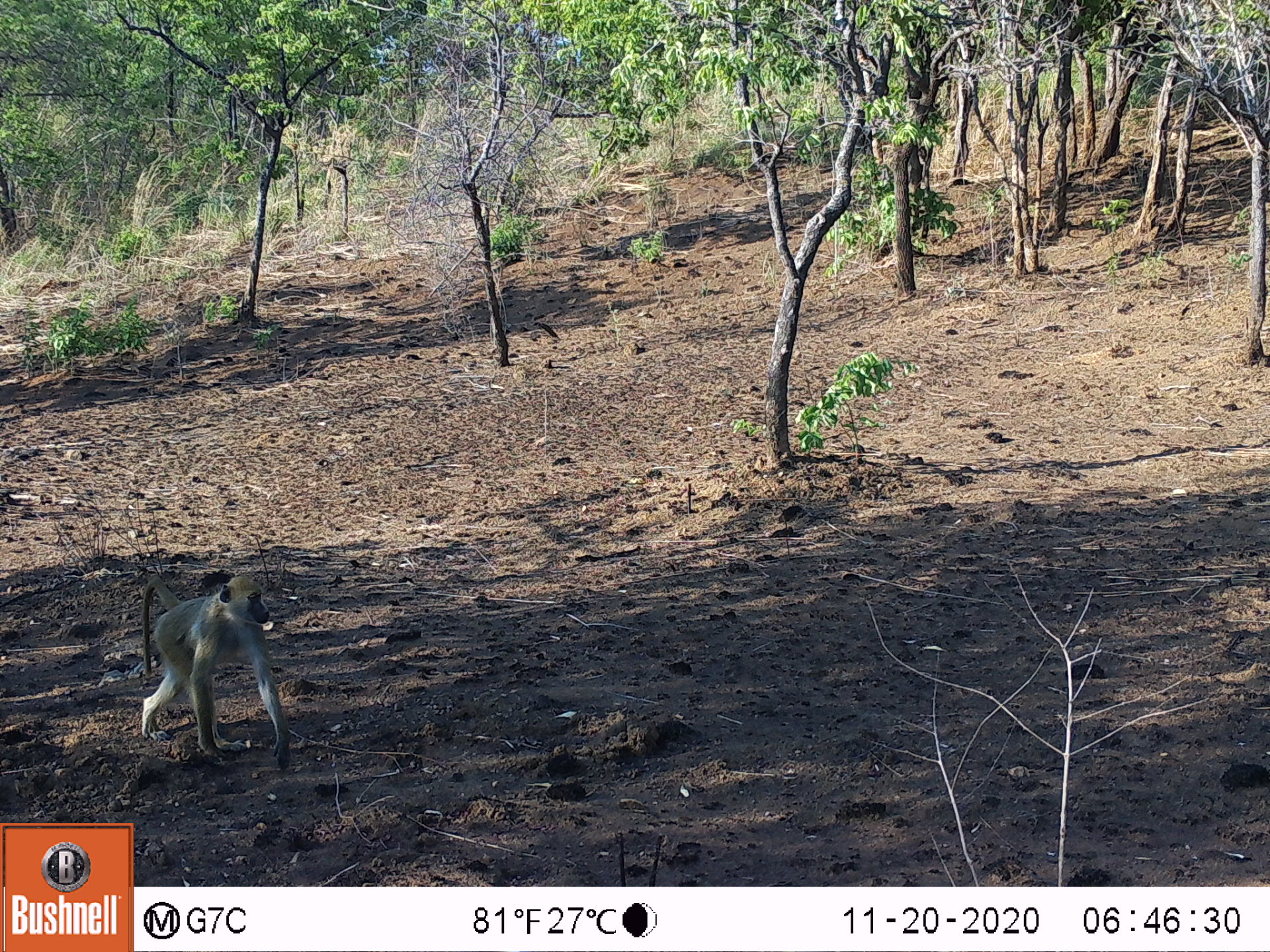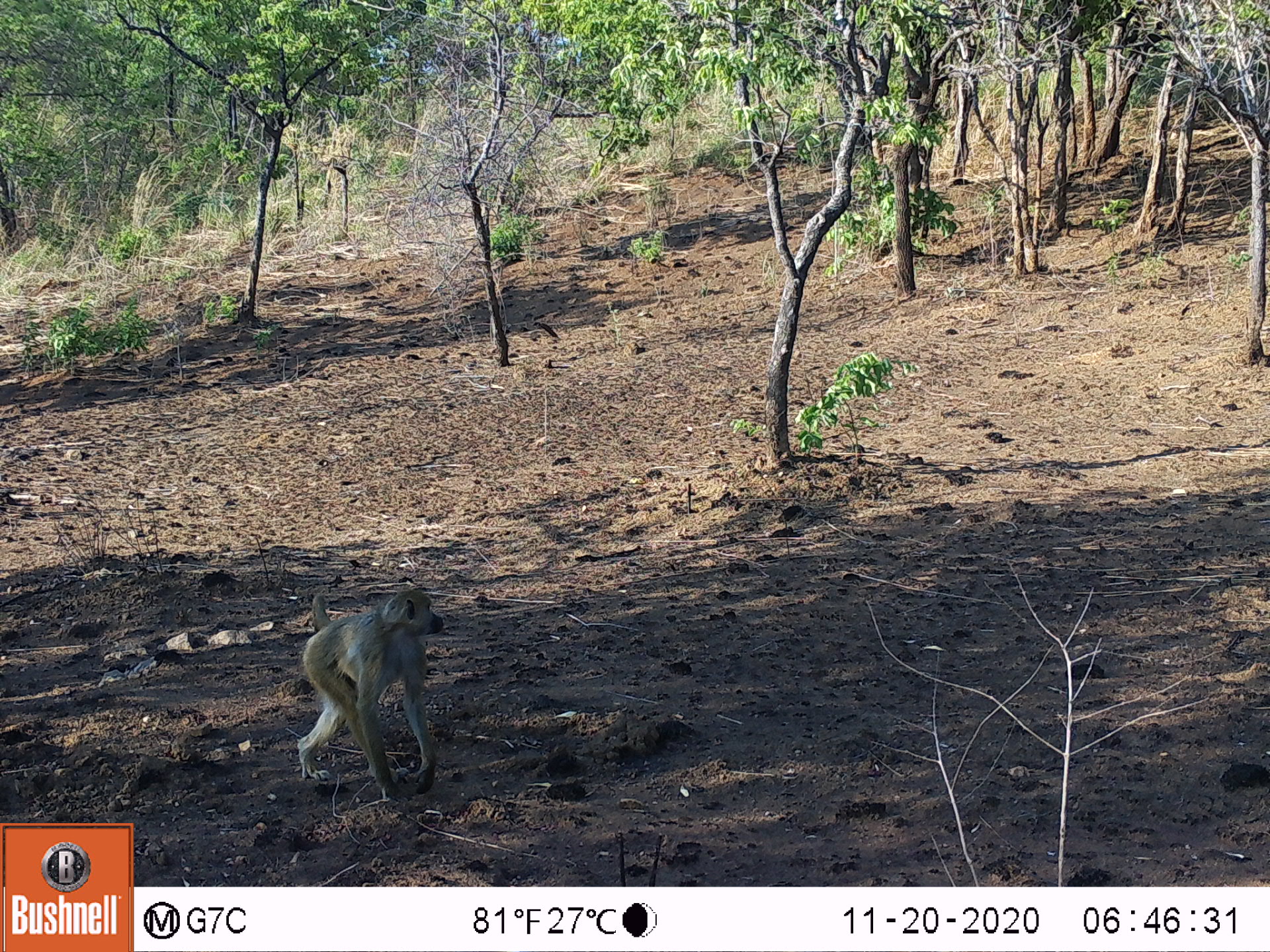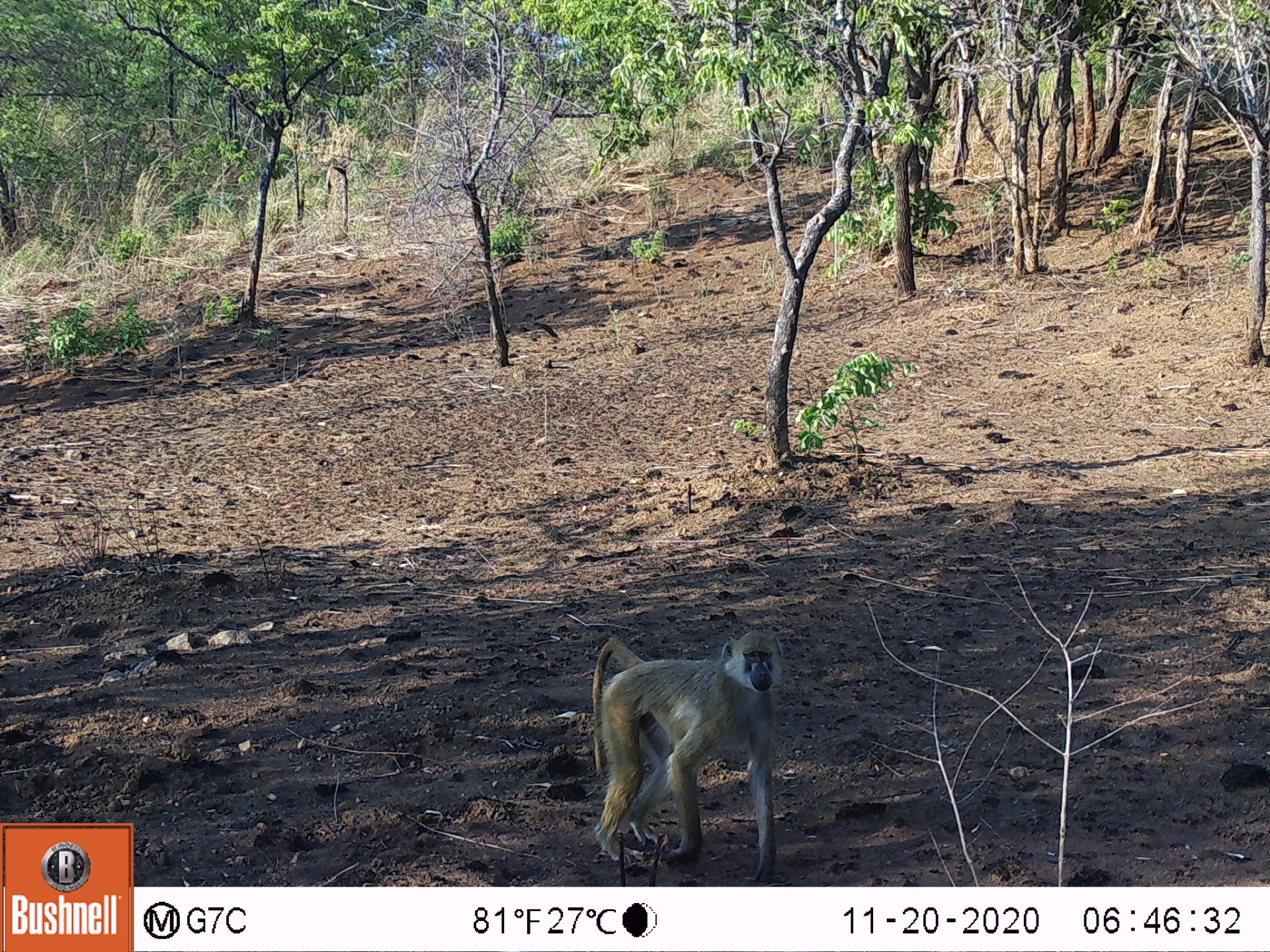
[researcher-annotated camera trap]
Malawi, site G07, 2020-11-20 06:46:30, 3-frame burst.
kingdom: Animalia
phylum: Chordata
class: Mammalia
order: Primates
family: Cercopithecidae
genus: Papio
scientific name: Papio cynocephalus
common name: yellow baboon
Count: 1.